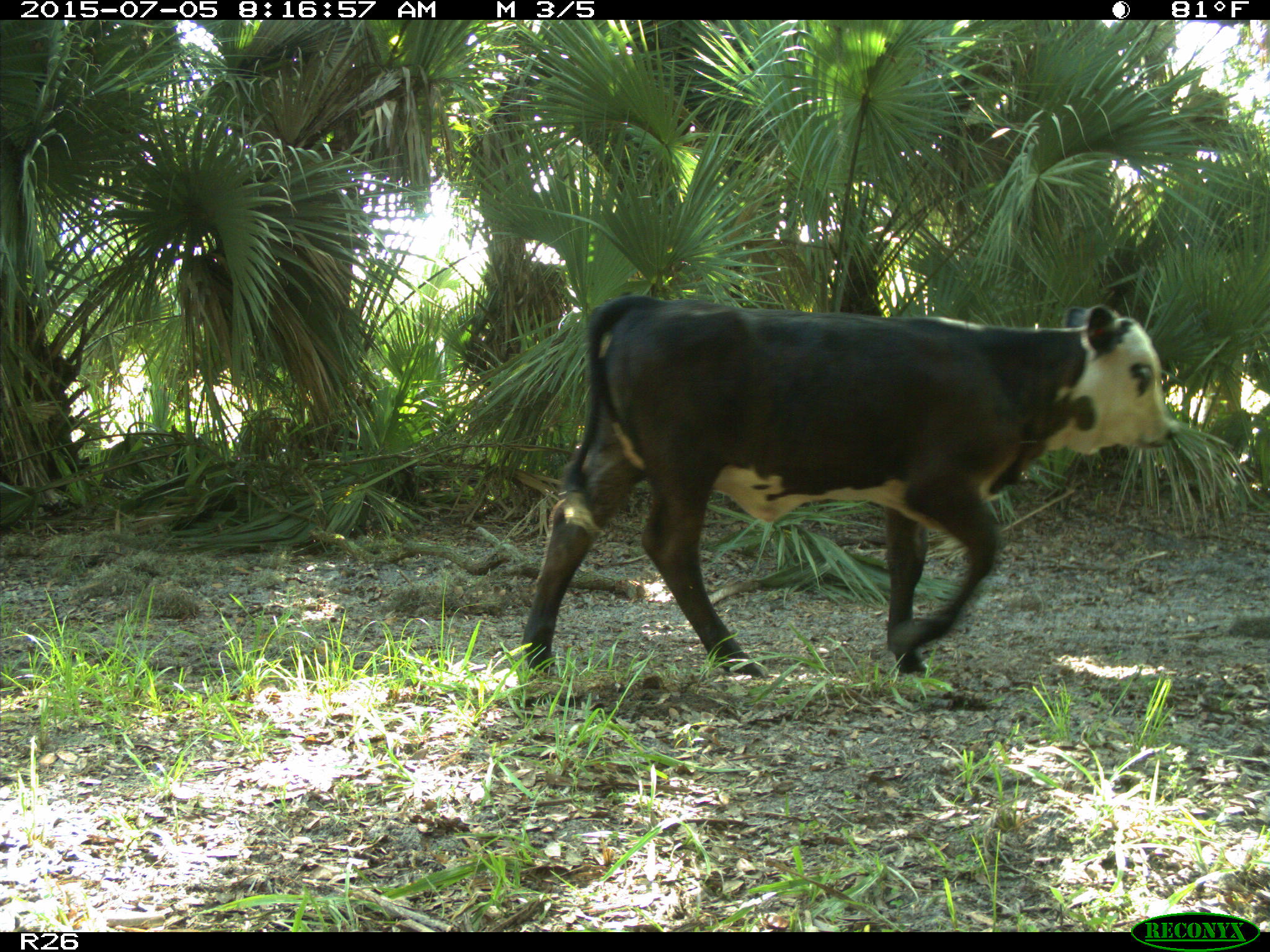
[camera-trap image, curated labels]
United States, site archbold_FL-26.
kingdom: Animalia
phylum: Chordata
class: Mammalia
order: Artiodactyla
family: Bovidae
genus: Bos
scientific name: Bos taurus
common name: domestic cow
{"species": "Bos taurus (domestic cow)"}